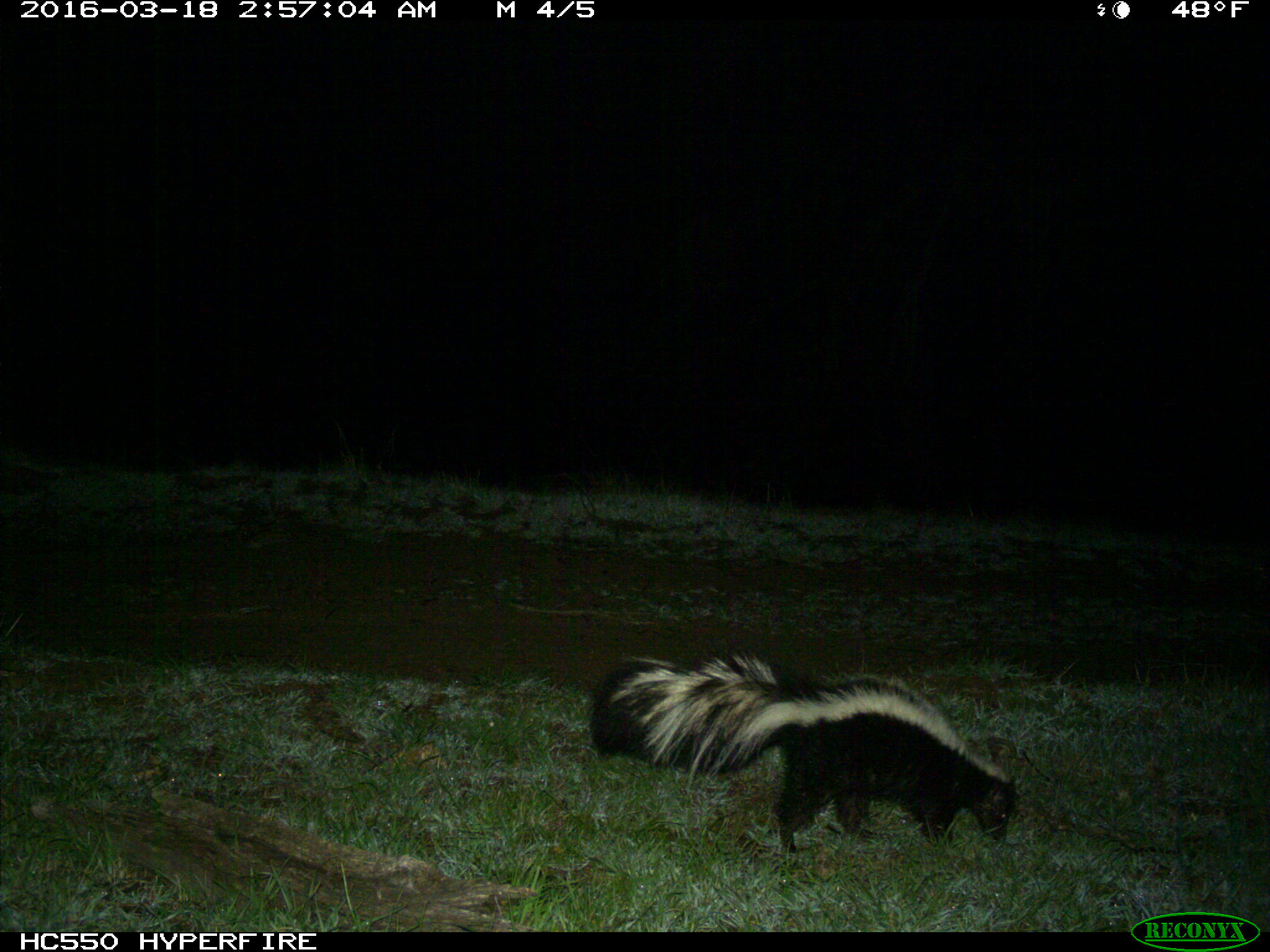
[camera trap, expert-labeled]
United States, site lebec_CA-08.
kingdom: Animalia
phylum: Chordata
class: Mammalia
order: Carnivora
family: Mephitidae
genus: Mephitis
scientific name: Mephitis mephitis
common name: striped skunk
Mephitis mephitis (striped skunk).